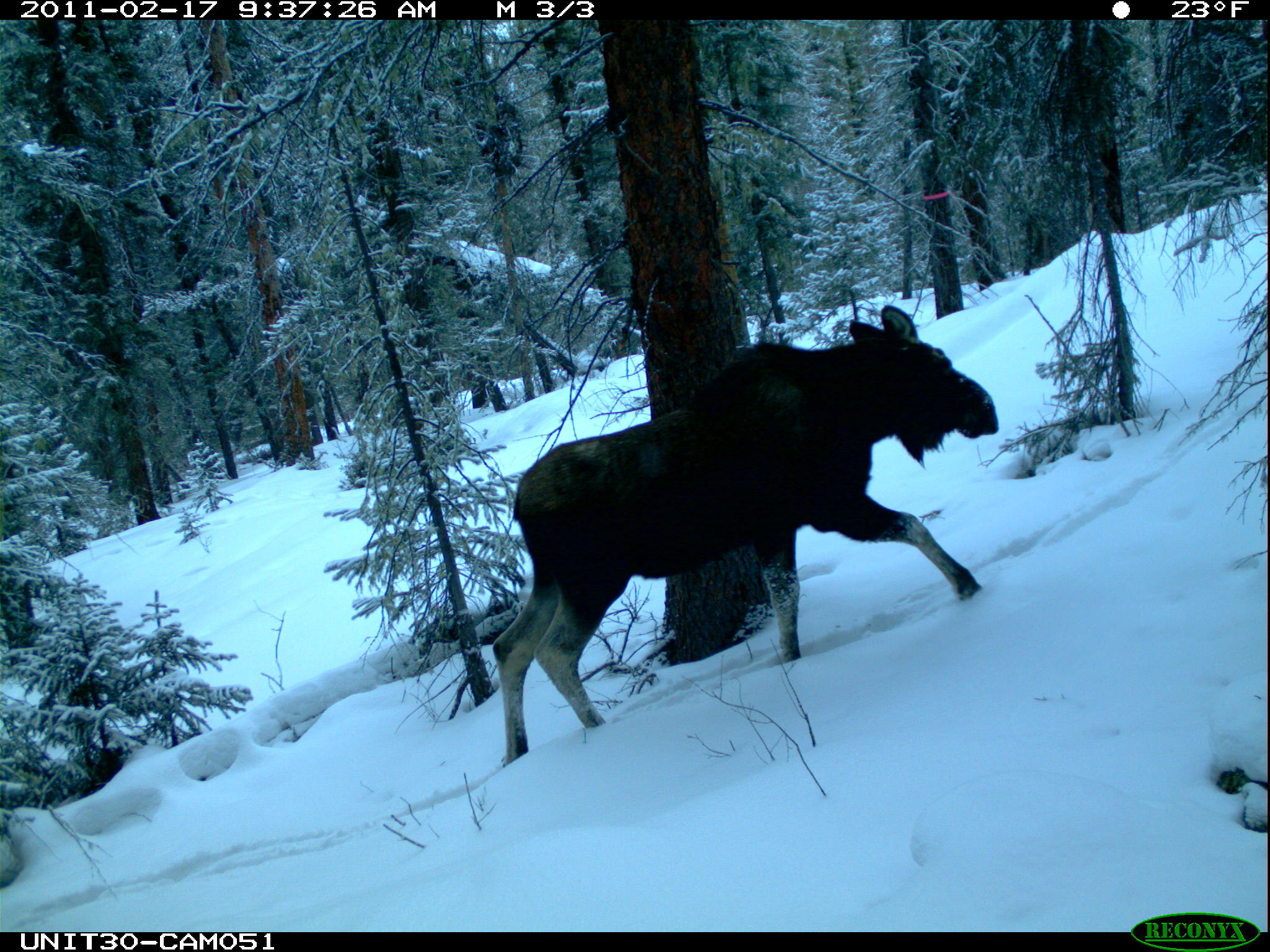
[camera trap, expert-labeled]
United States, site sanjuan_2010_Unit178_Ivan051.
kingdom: Animalia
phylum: Chordata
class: Mammalia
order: Artiodactyla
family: Cervidae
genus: Alces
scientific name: Alces alces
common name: moose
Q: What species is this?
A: Alces alces (moose).